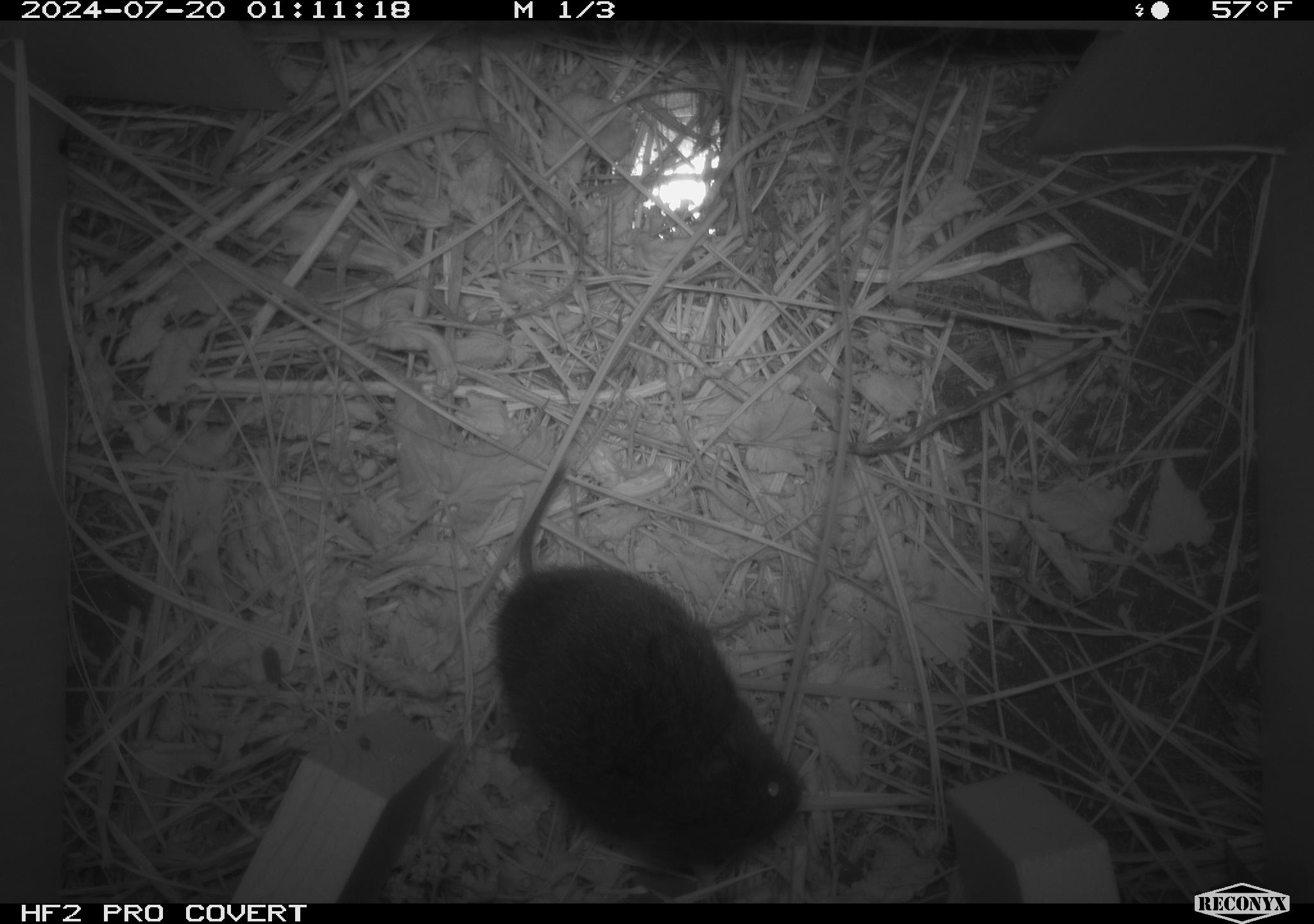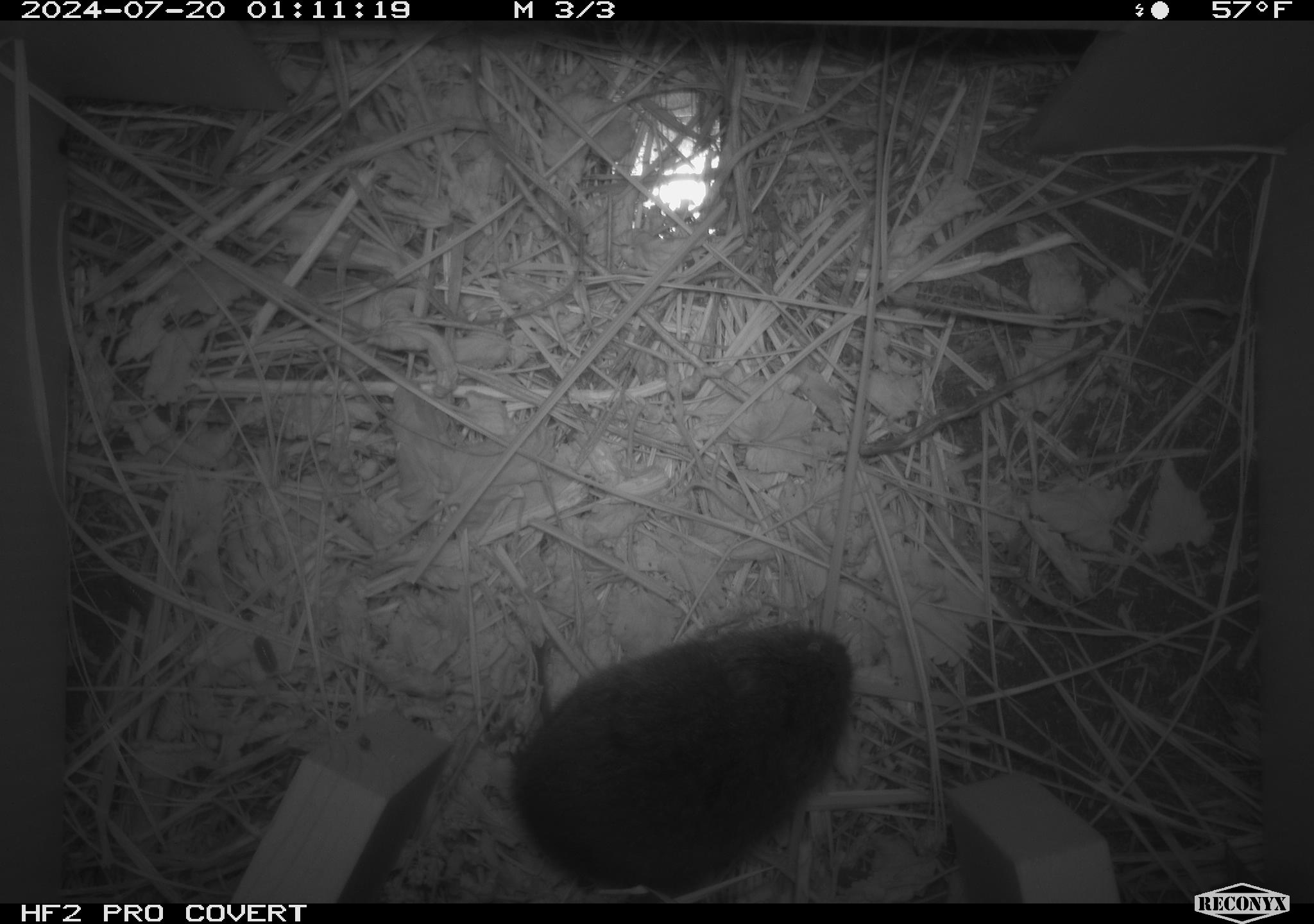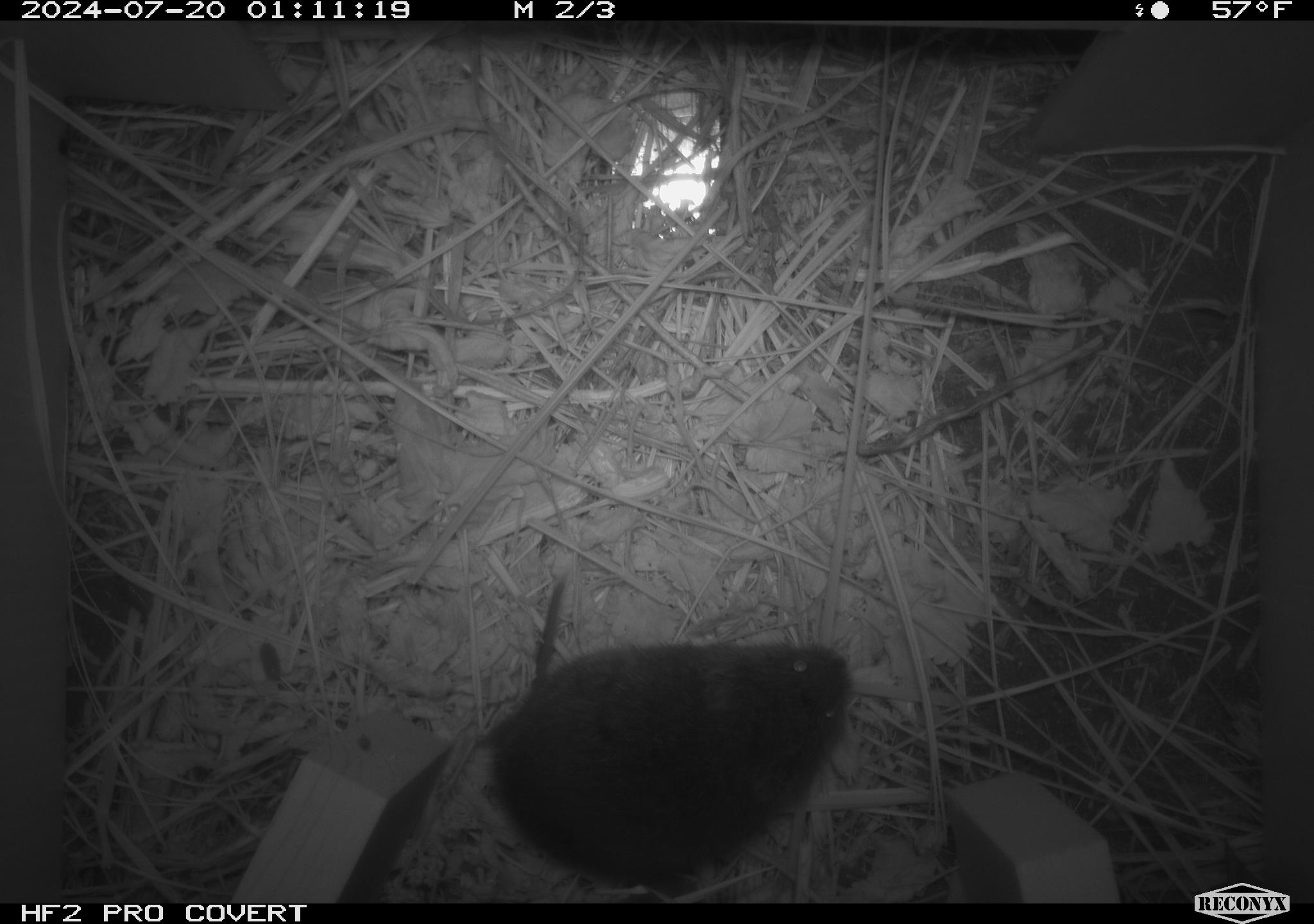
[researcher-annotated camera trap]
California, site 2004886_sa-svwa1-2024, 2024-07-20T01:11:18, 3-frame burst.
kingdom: Animalia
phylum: Chordata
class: Mammalia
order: Rodentia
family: Cricetidae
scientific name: Arvicolinae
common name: voles, lemmings, and muskrats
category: arvicolinae subfamily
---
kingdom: Animalia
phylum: Arthropoda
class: Malacostraca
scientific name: Malacostraca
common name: amphipods, crabs, isopods, krill, lobsters and shrimps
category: malacostracan